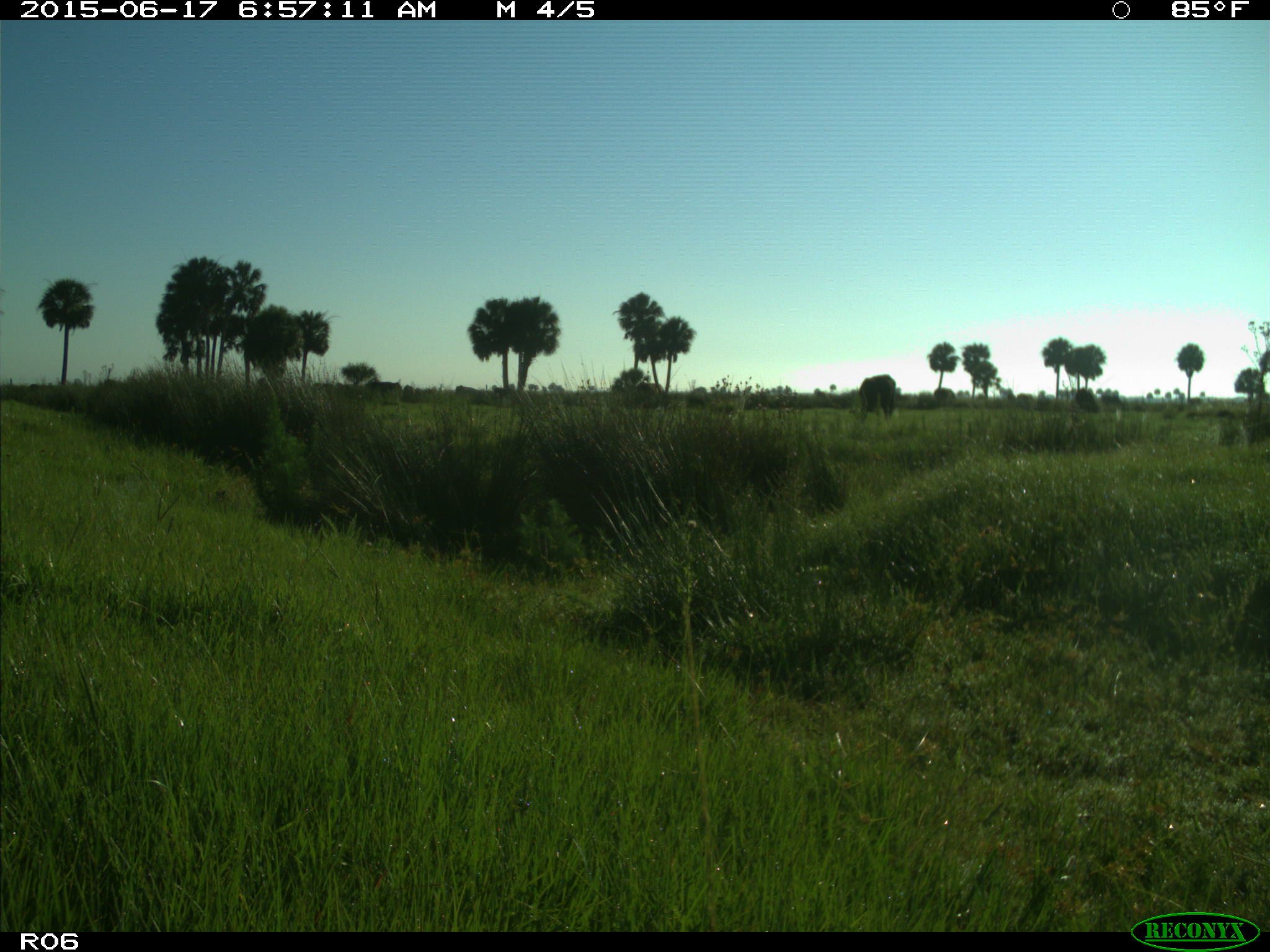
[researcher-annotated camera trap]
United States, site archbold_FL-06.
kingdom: Animalia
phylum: Chordata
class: Mammalia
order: Artiodactyla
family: Bovidae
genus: Bos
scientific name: Bos taurus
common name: domestic cow